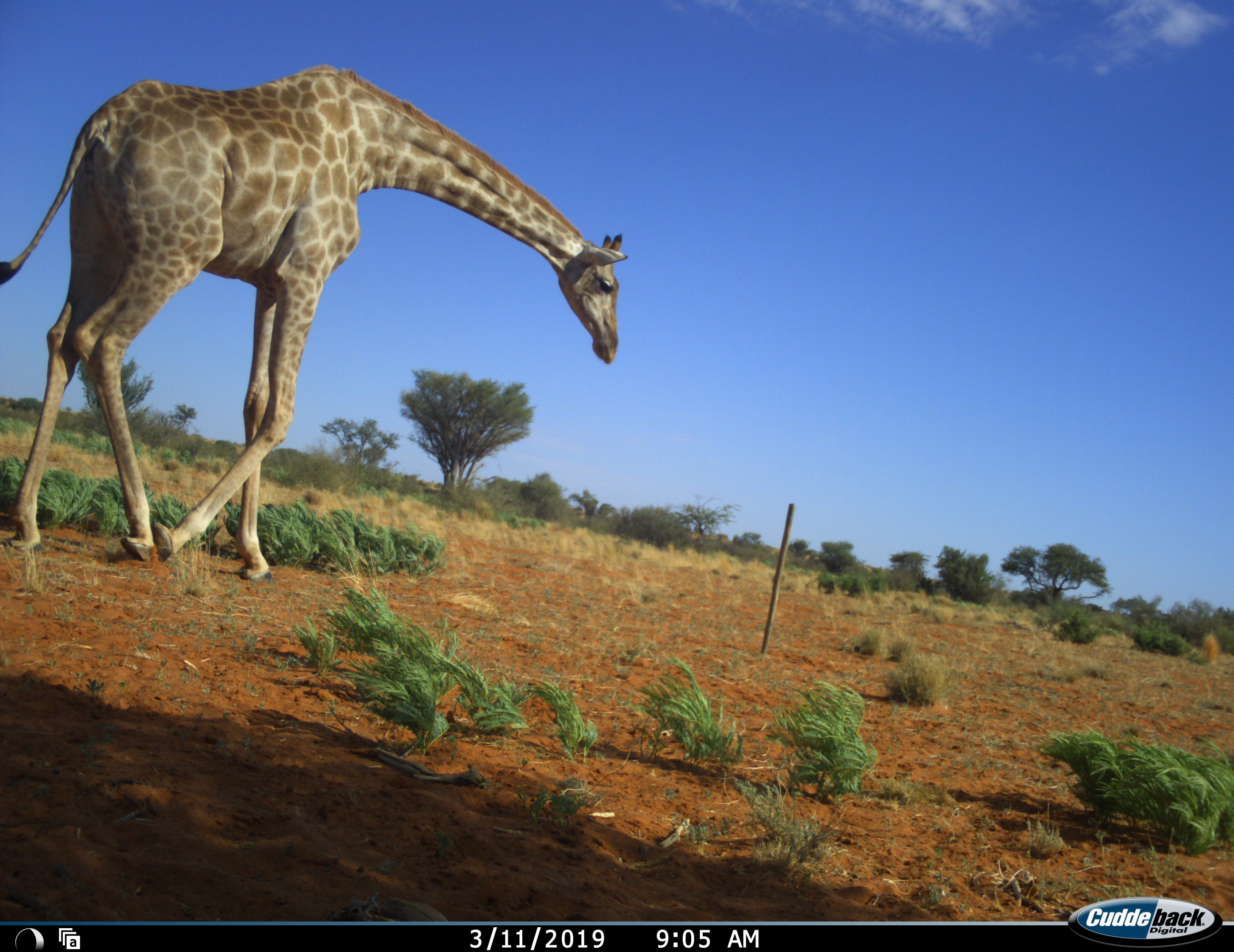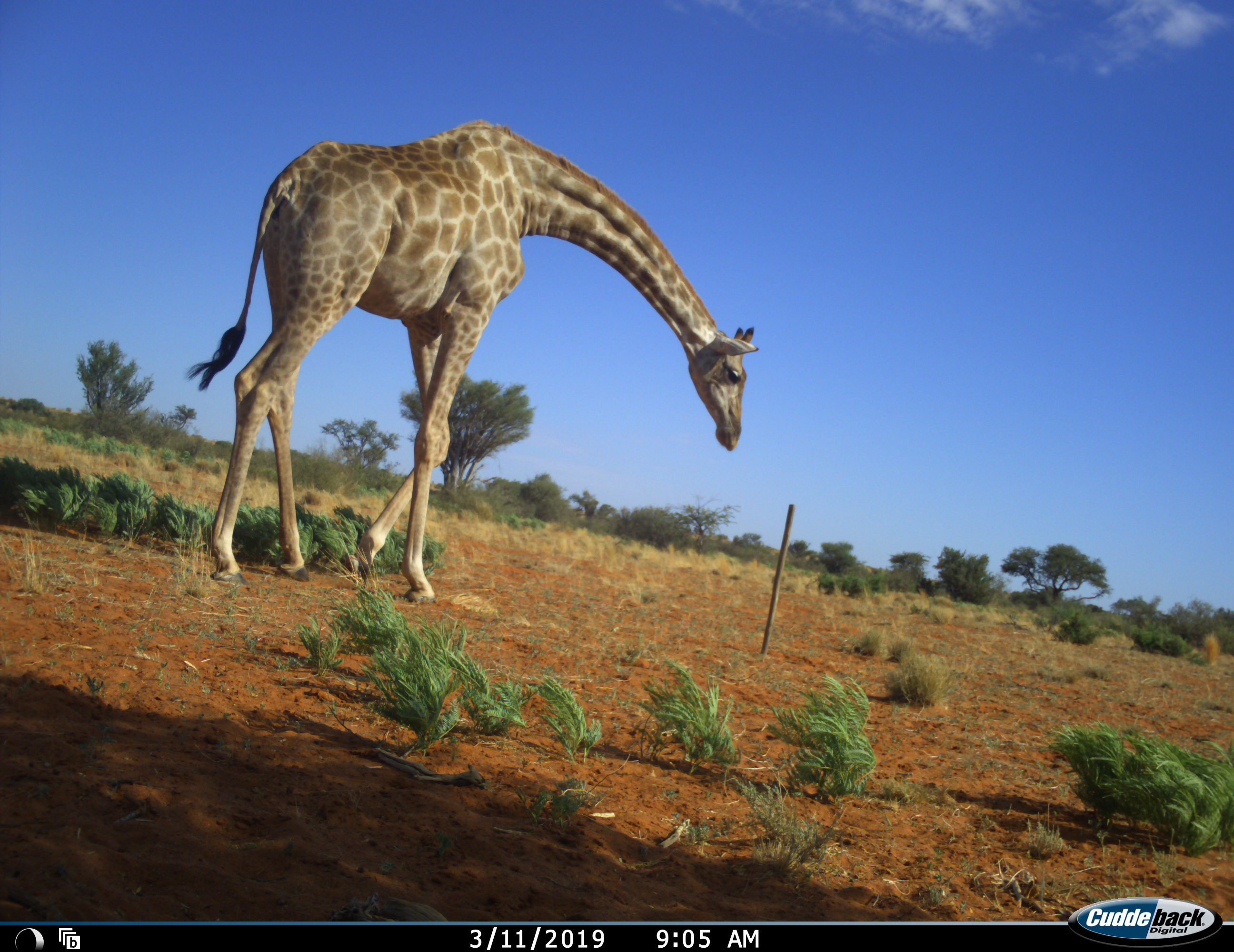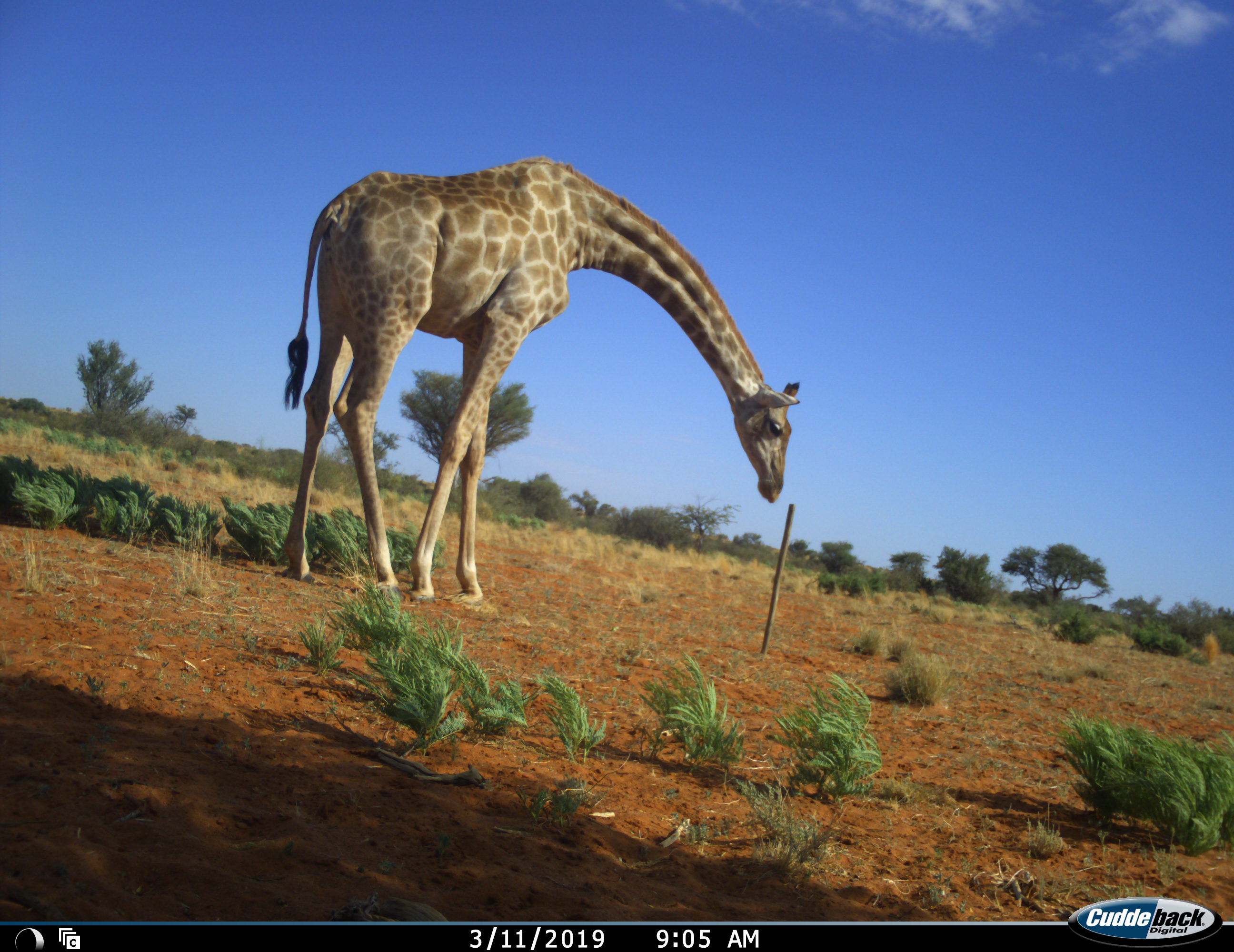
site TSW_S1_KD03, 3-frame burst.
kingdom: Animalia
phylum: Chordata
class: Mammalia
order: Artiodactyla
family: Giraffidae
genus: Giraffa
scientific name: Giraffa camelopardalis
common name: giraffe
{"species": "giraffe (Giraffa camelopardalis)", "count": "1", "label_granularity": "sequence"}